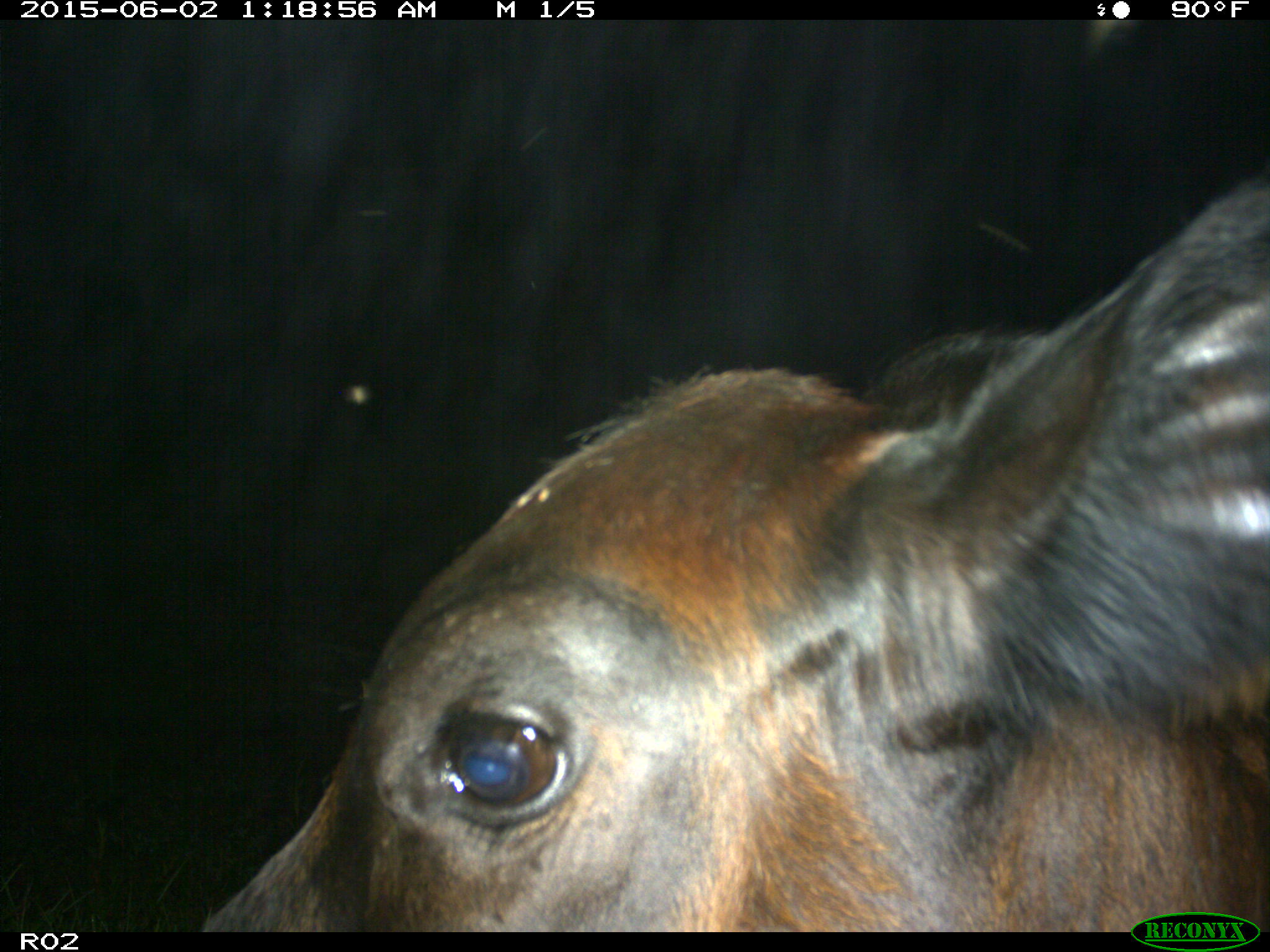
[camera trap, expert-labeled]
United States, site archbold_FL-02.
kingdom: Animalia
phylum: Chordata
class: Mammalia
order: Artiodactyla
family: Bovidae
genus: Bos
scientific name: Bos taurus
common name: domestic cow